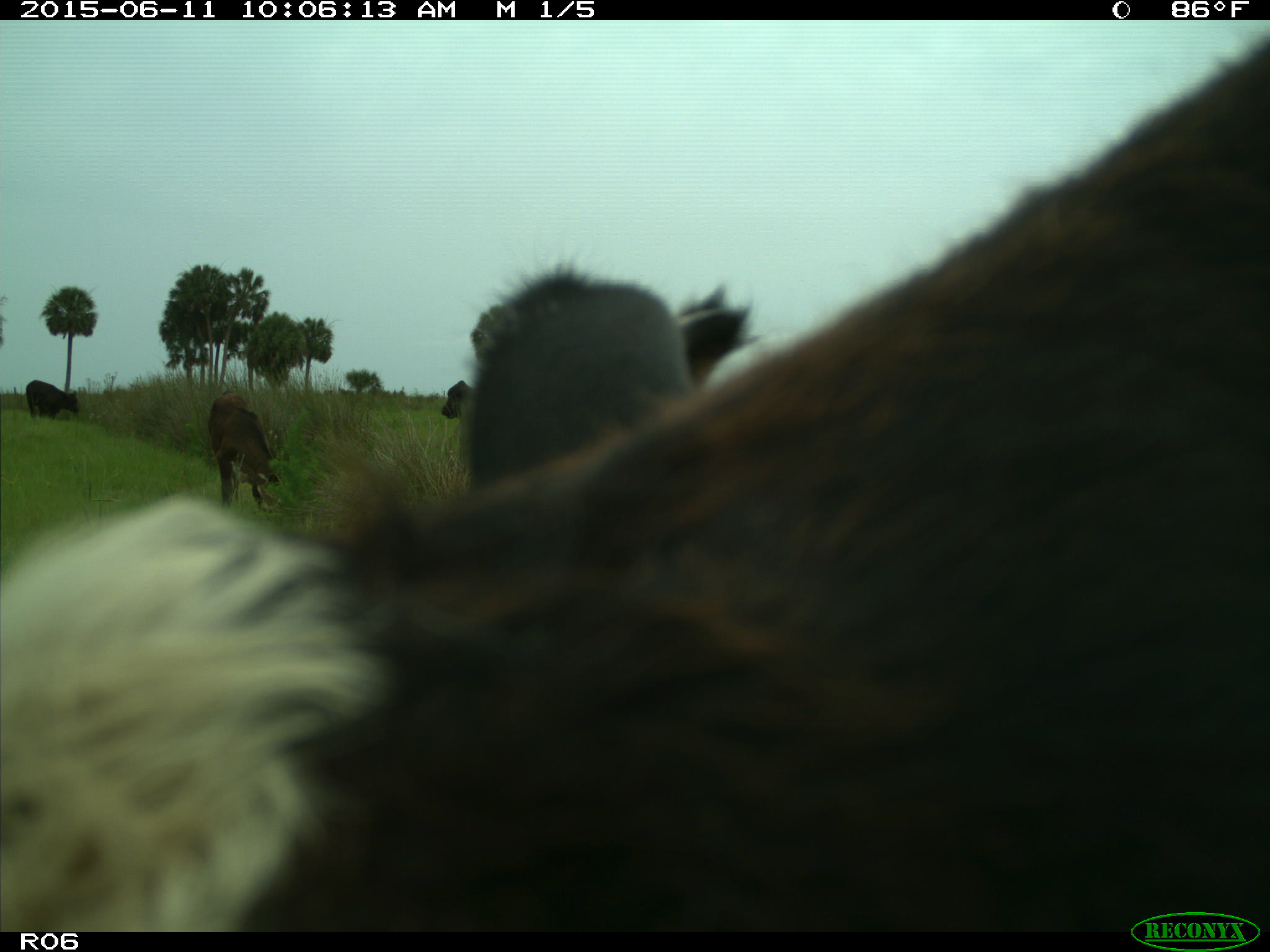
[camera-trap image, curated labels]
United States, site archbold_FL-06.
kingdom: Animalia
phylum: Chordata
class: Mammalia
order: Artiodactyla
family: Bovidae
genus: Bos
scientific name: Bos taurus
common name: domestic cow